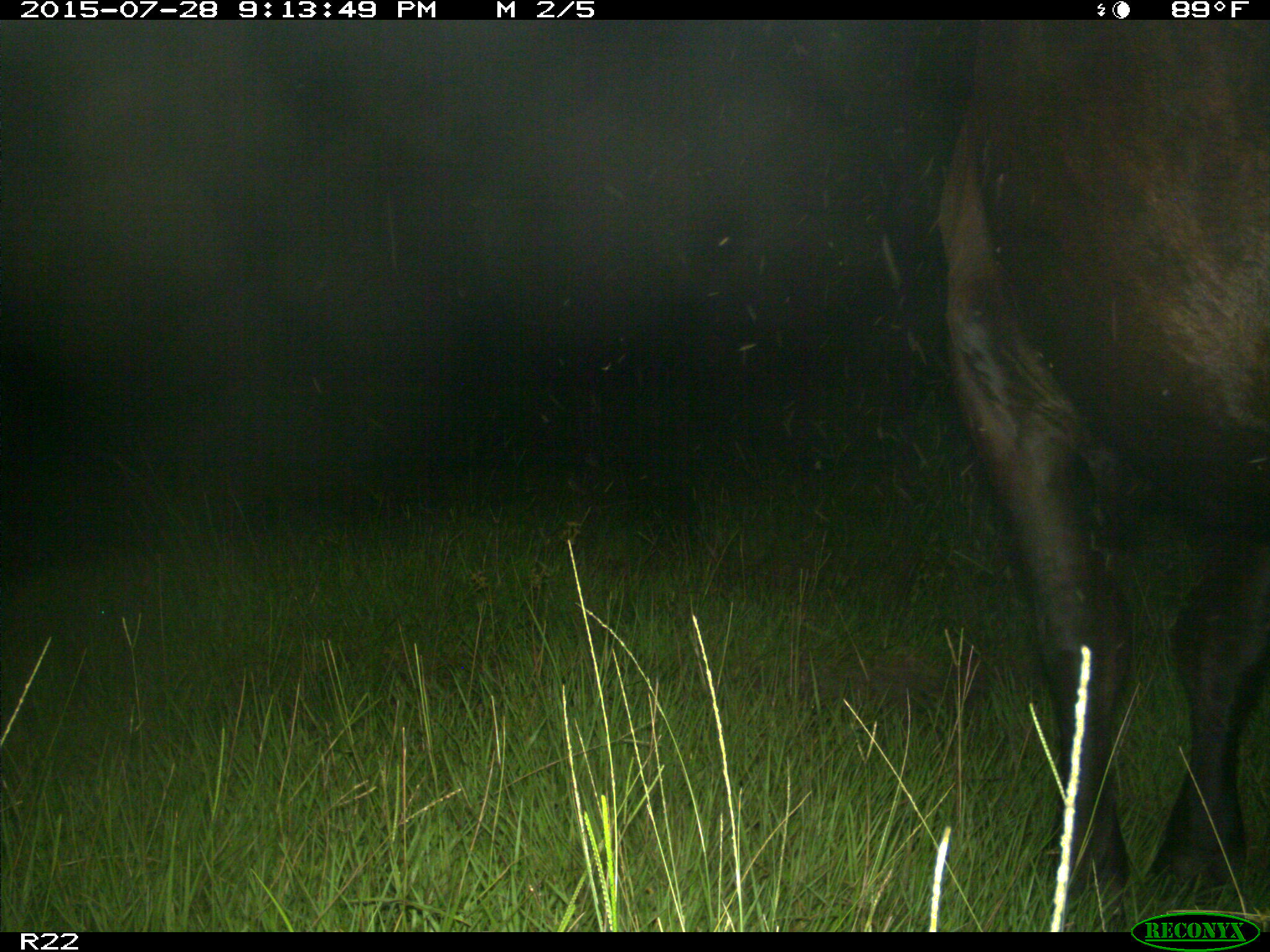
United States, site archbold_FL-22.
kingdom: Animalia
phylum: Chordata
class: Mammalia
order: Artiodactyla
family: Bovidae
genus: Bos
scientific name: Bos taurus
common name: domestic cow